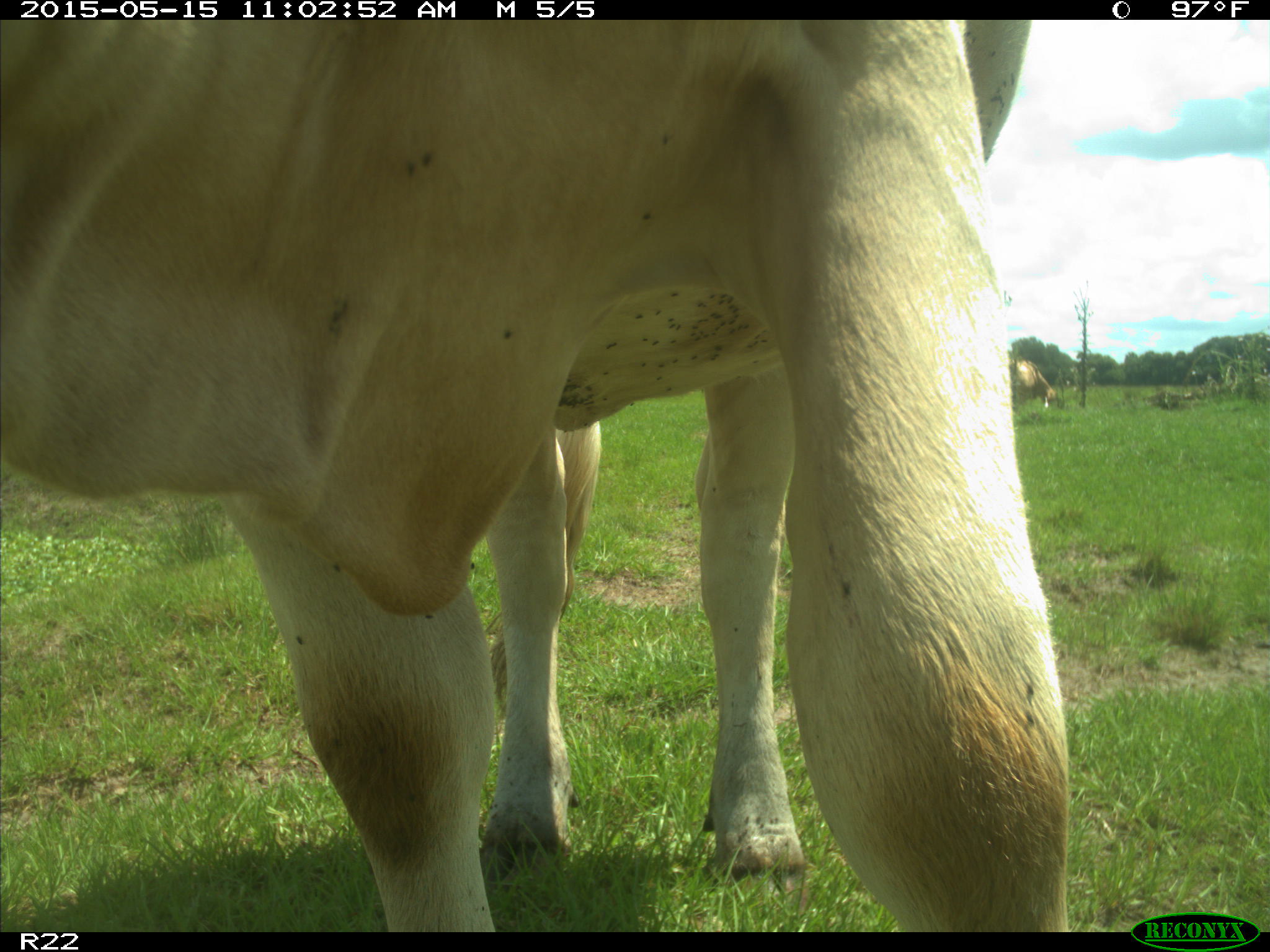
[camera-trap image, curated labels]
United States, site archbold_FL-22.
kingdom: Animalia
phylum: Chordata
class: Mammalia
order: Artiodactyla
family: Bovidae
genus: Bos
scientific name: Bos taurus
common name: domestic cow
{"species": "Bos taurus (domestic cow)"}